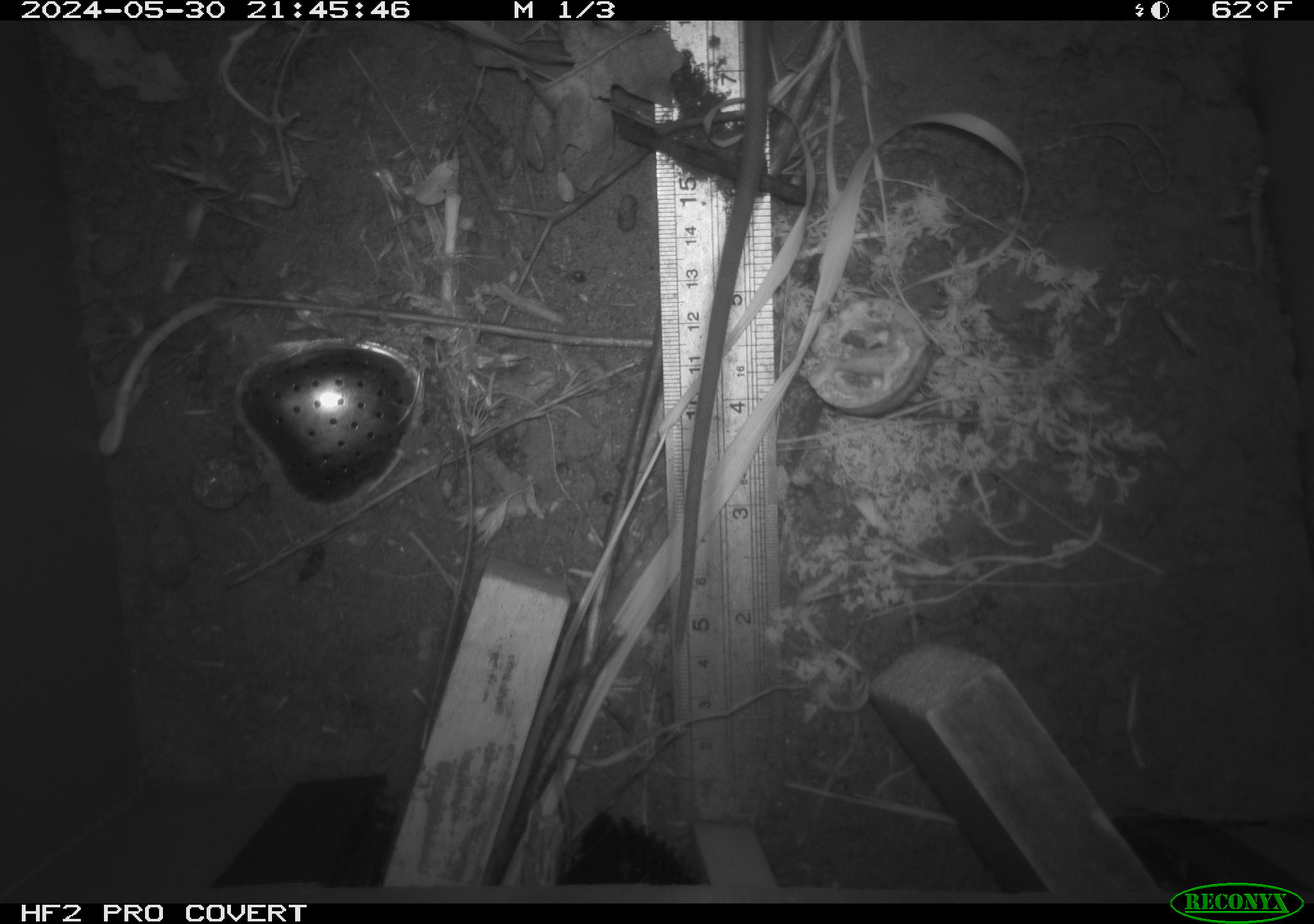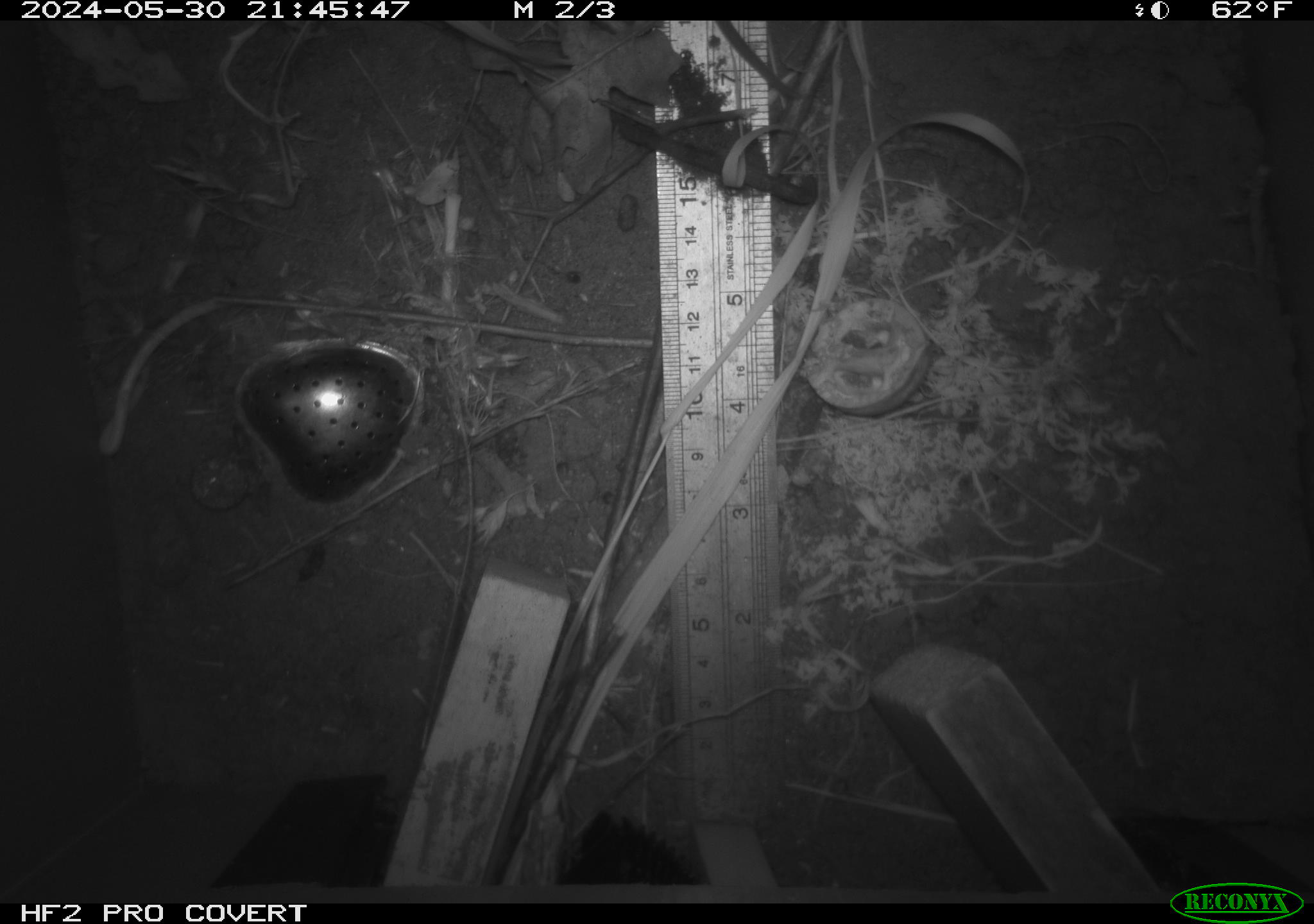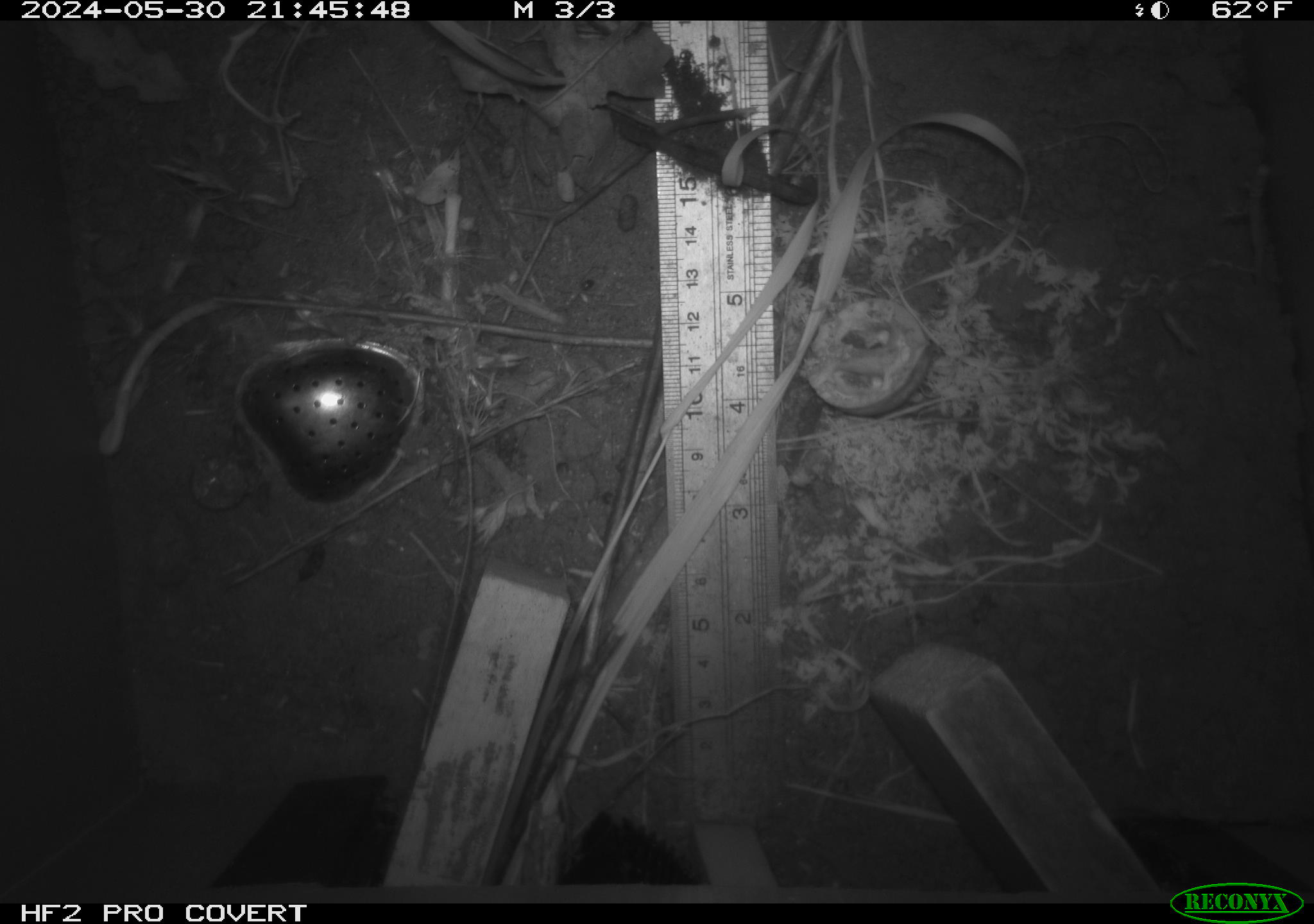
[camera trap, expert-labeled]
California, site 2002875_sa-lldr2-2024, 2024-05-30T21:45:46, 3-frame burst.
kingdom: Animalia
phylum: Chordata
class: Mammalia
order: Rodentia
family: Muridae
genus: Rattus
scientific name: Rattus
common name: rat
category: rattus species